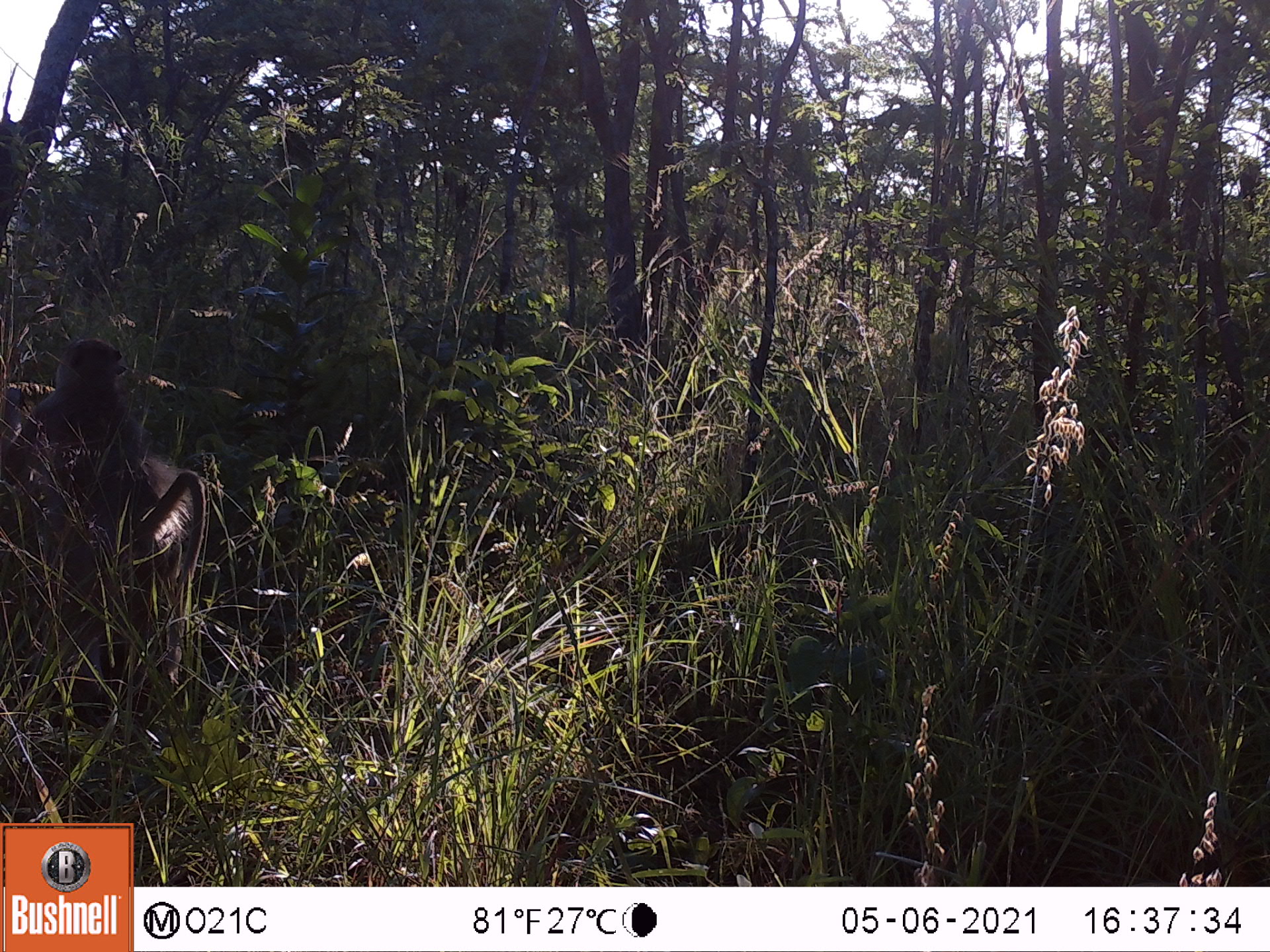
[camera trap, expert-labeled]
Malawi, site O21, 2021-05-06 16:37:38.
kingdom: Animalia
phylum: Chordata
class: Mammalia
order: Primates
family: Cercopithecidae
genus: Papio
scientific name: Papio cynocephalus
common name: yellow baboon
Yellow baboon (Papio cynocephalus), count 1.